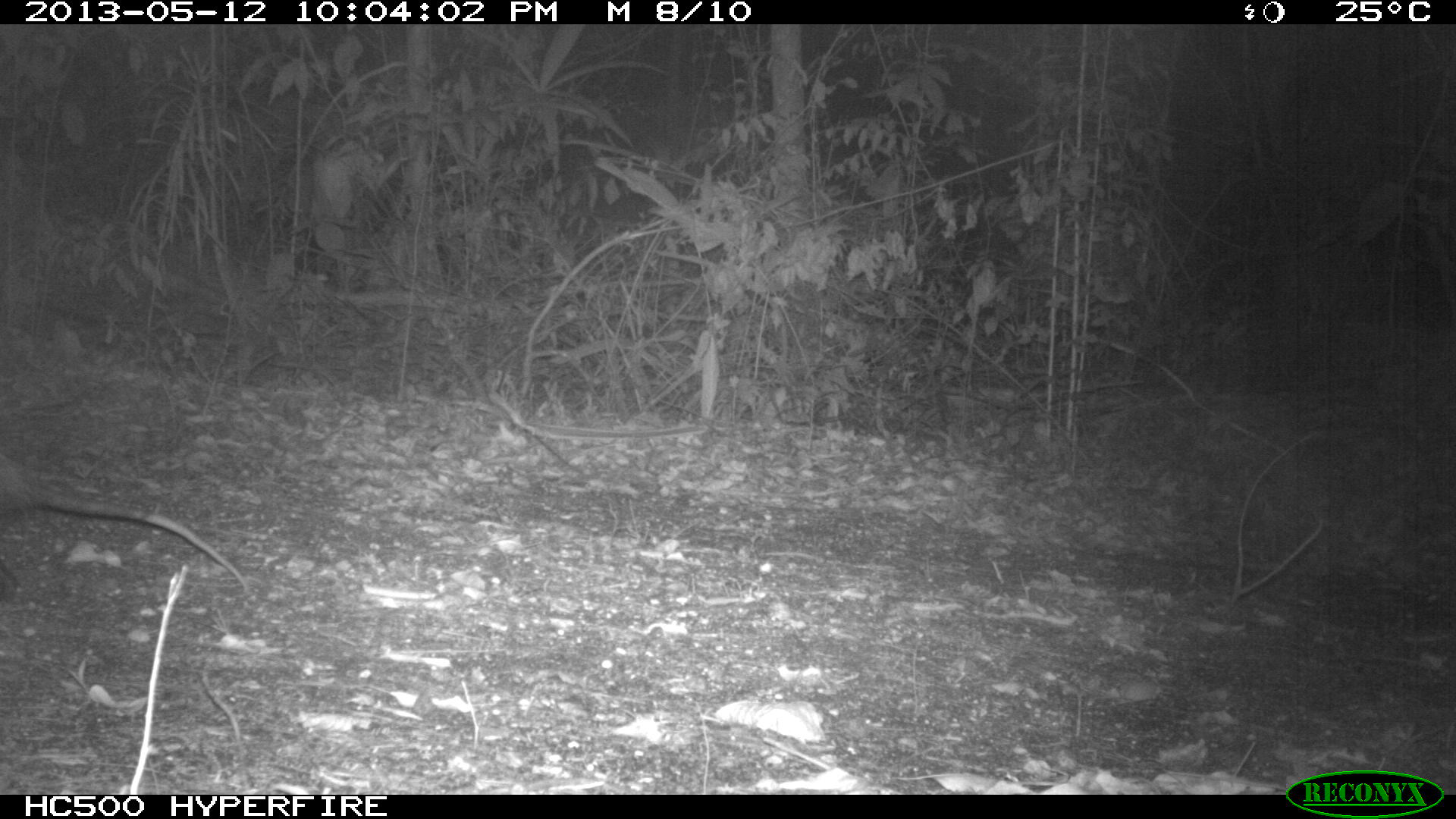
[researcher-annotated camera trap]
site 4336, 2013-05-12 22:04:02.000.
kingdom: Animalia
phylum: Chordata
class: Mammalia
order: Didelphimorphia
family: Didelphidae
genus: Didelphis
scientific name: Didelphis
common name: american opossums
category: didelphis sp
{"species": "didelphis sp (american opossums) (Didelphis)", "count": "1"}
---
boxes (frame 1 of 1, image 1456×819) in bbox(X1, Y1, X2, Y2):
didelphis sp: bbox(0, 456, 250, 599)